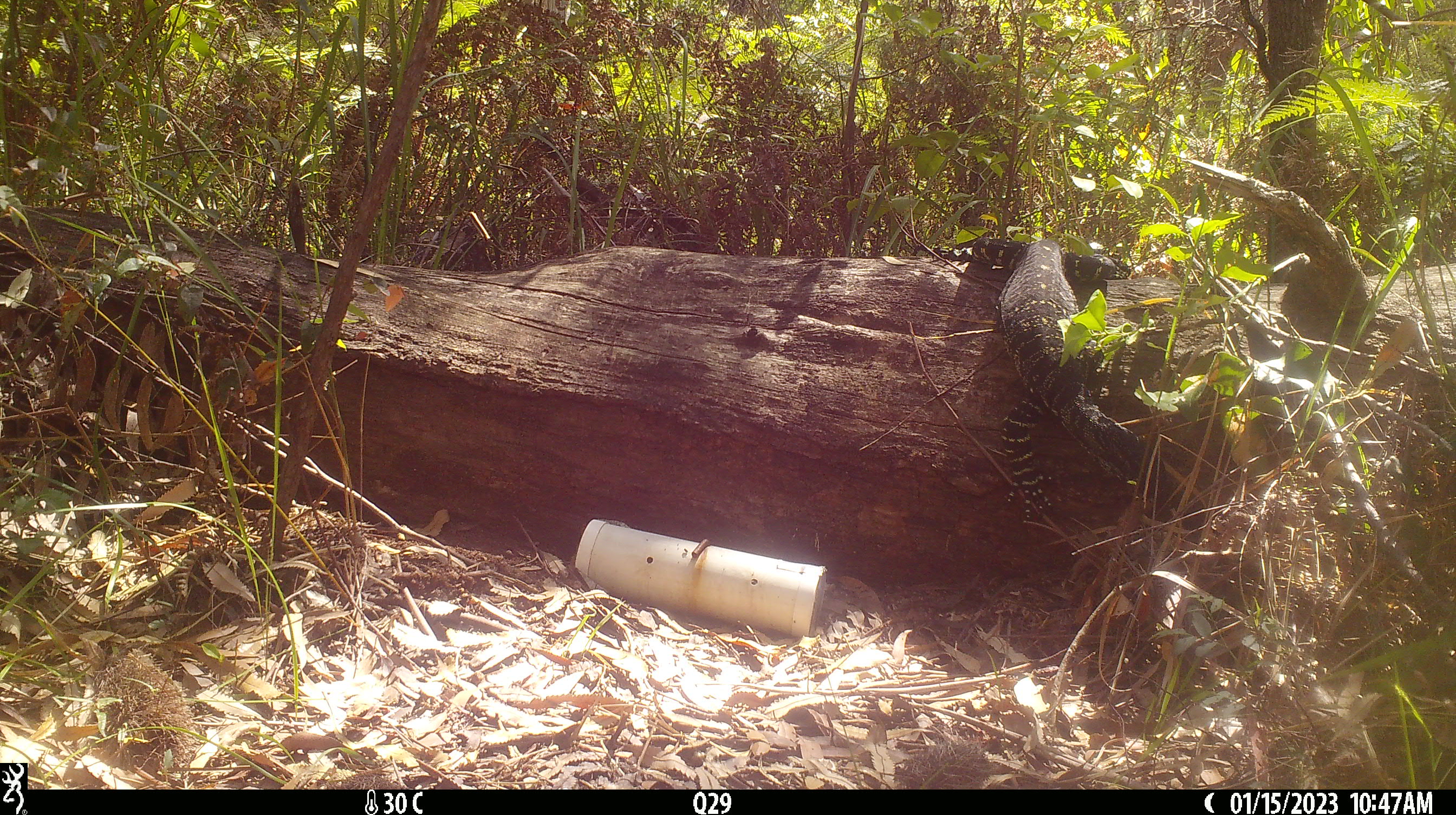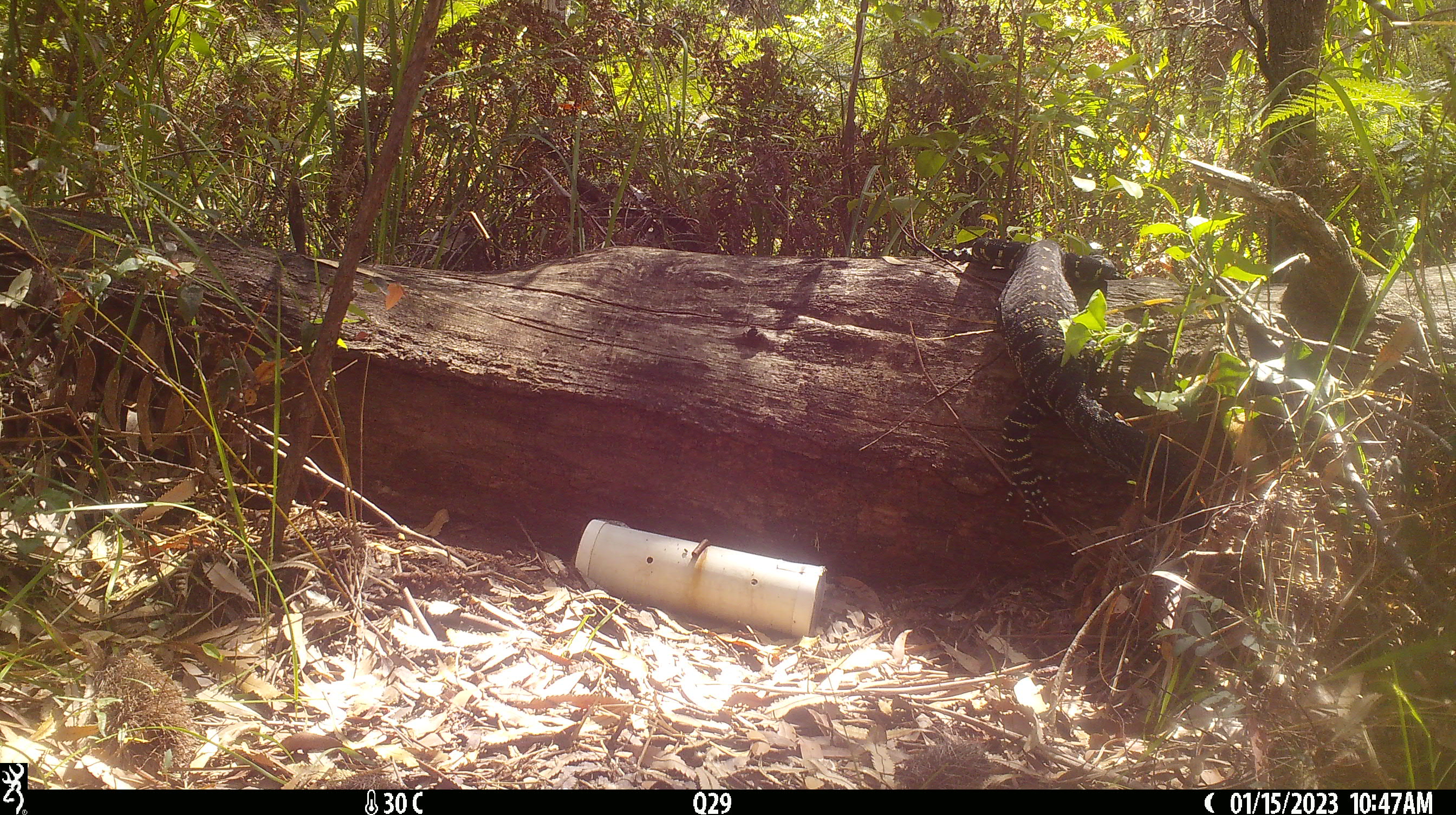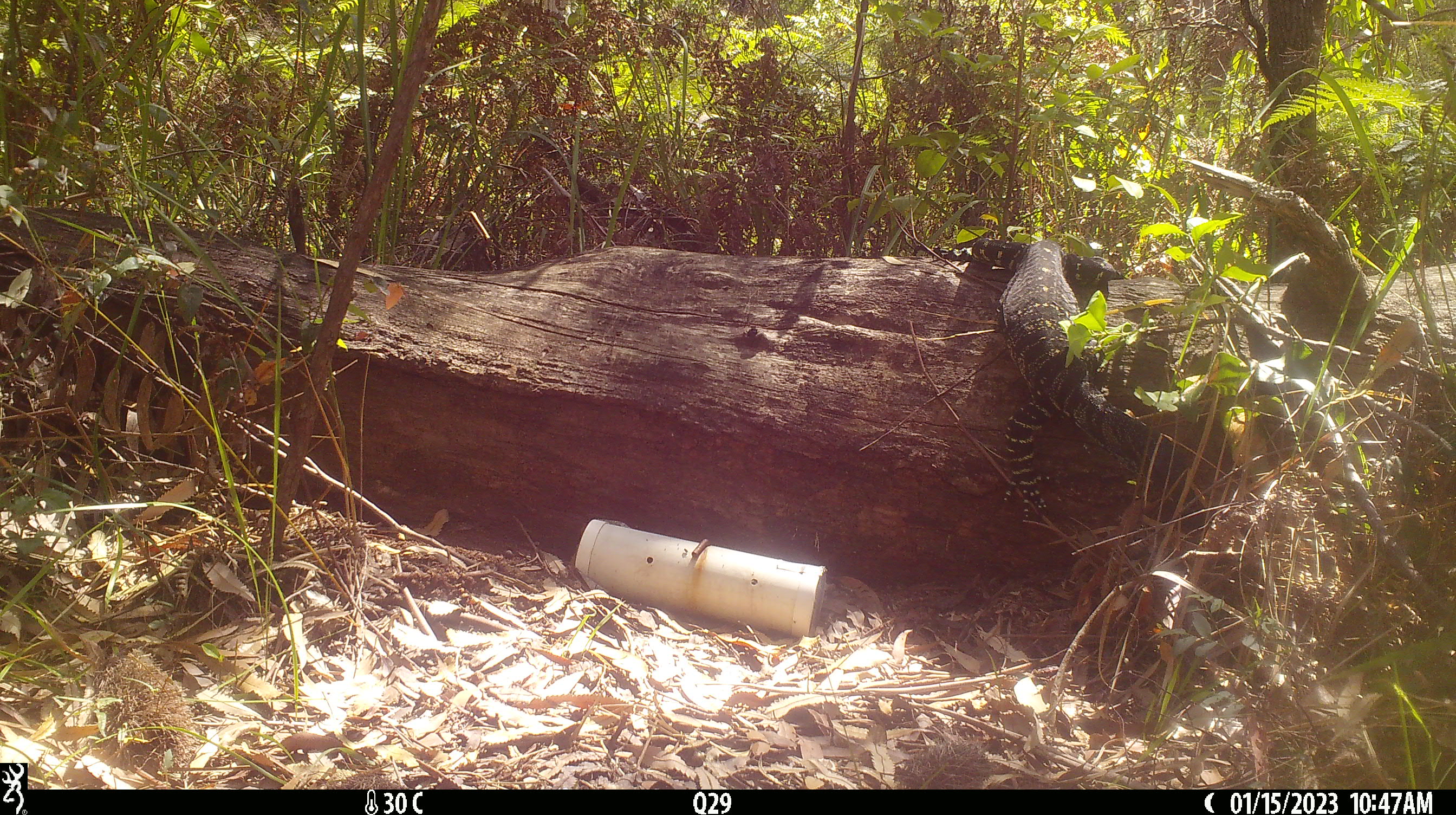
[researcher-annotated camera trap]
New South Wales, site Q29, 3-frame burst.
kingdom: Animalia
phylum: Chordata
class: Reptilia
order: Squamata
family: Varanidae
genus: Varanus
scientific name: Varanus varius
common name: lace monitor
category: goanna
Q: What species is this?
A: Goanna (lace monitor) (Varanus varius).